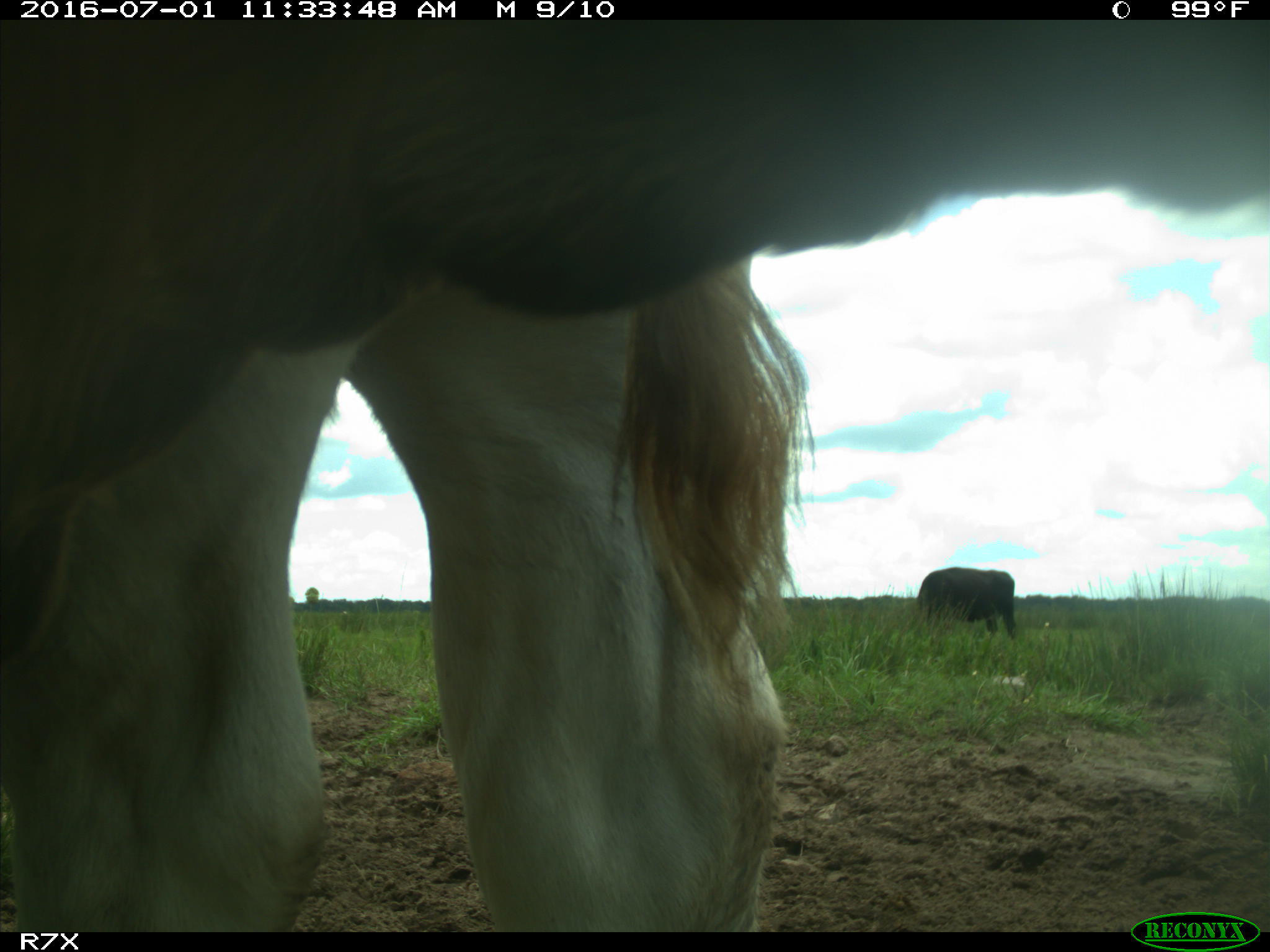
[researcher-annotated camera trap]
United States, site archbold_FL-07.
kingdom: Animalia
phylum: Chordata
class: Mammalia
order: Artiodactyla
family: Bovidae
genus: Bos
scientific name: Bos taurus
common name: domestic cow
Bos taurus (domestic cow).